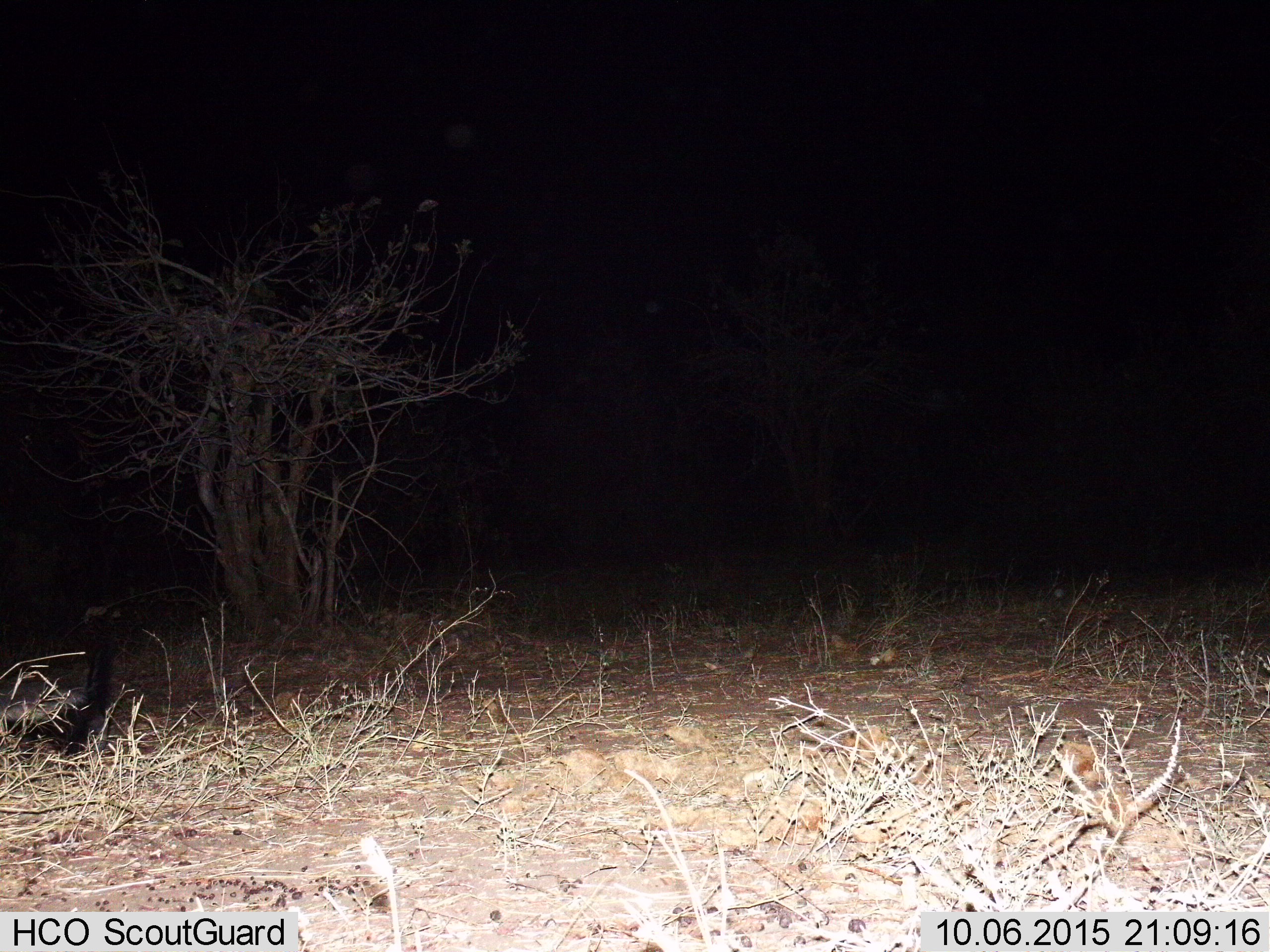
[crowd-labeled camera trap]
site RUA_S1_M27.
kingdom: Animalia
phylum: Chordata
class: Mammalia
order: Carnivora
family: Mustelidae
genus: Mellivora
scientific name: Mellivora capensis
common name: honey badger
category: honeybadger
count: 1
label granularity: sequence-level